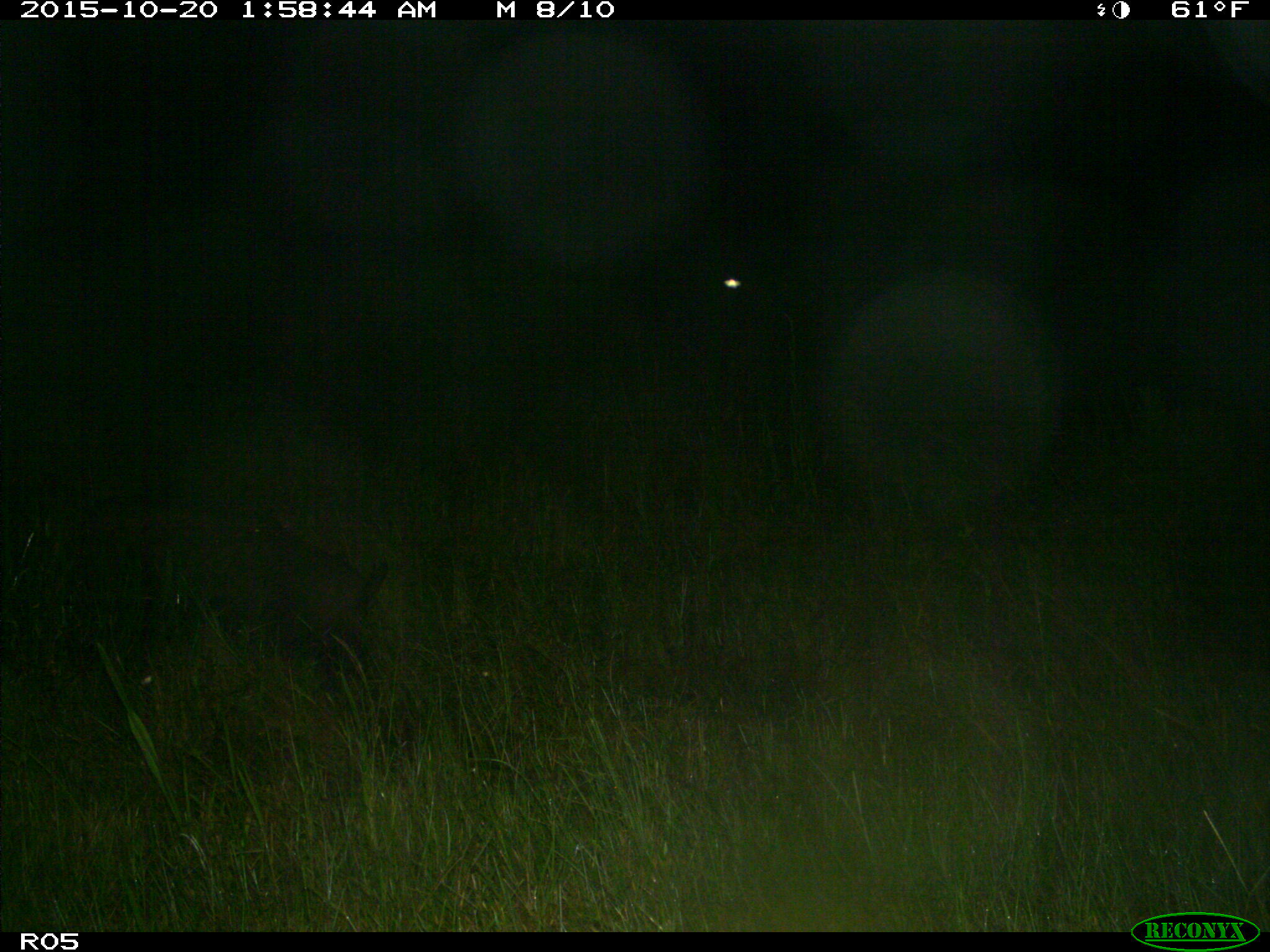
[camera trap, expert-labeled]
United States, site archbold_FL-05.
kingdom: Animalia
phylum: Chordata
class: Mammalia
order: Artiodactyla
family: Suidae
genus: Sus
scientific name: Sus scrofa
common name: wild boar